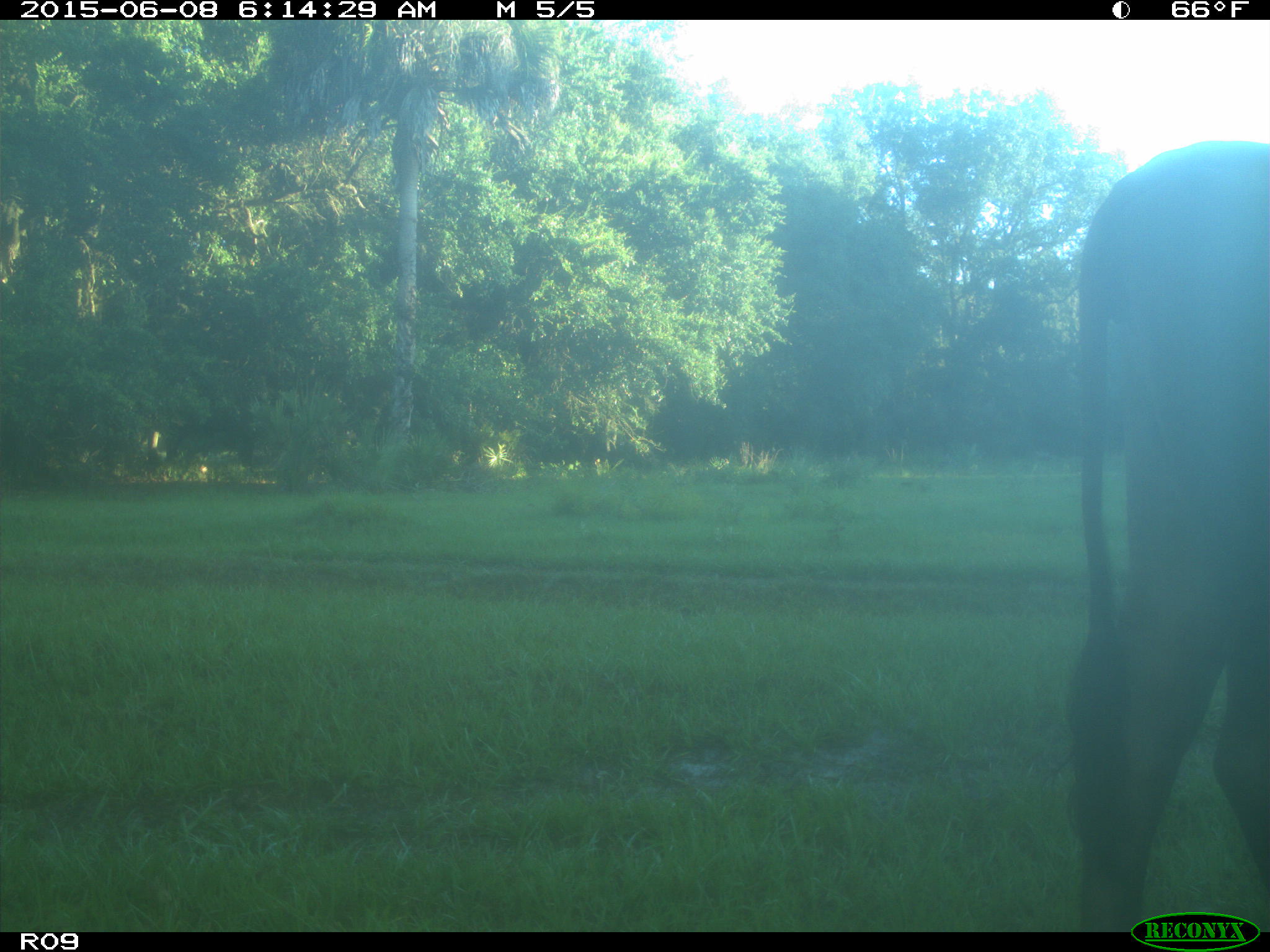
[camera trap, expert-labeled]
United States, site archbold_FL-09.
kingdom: Animalia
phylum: Chordata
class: Mammalia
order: Artiodactyla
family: Bovidae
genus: Bos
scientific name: Bos taurus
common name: domestic cow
Bos taurus (domestic cow).